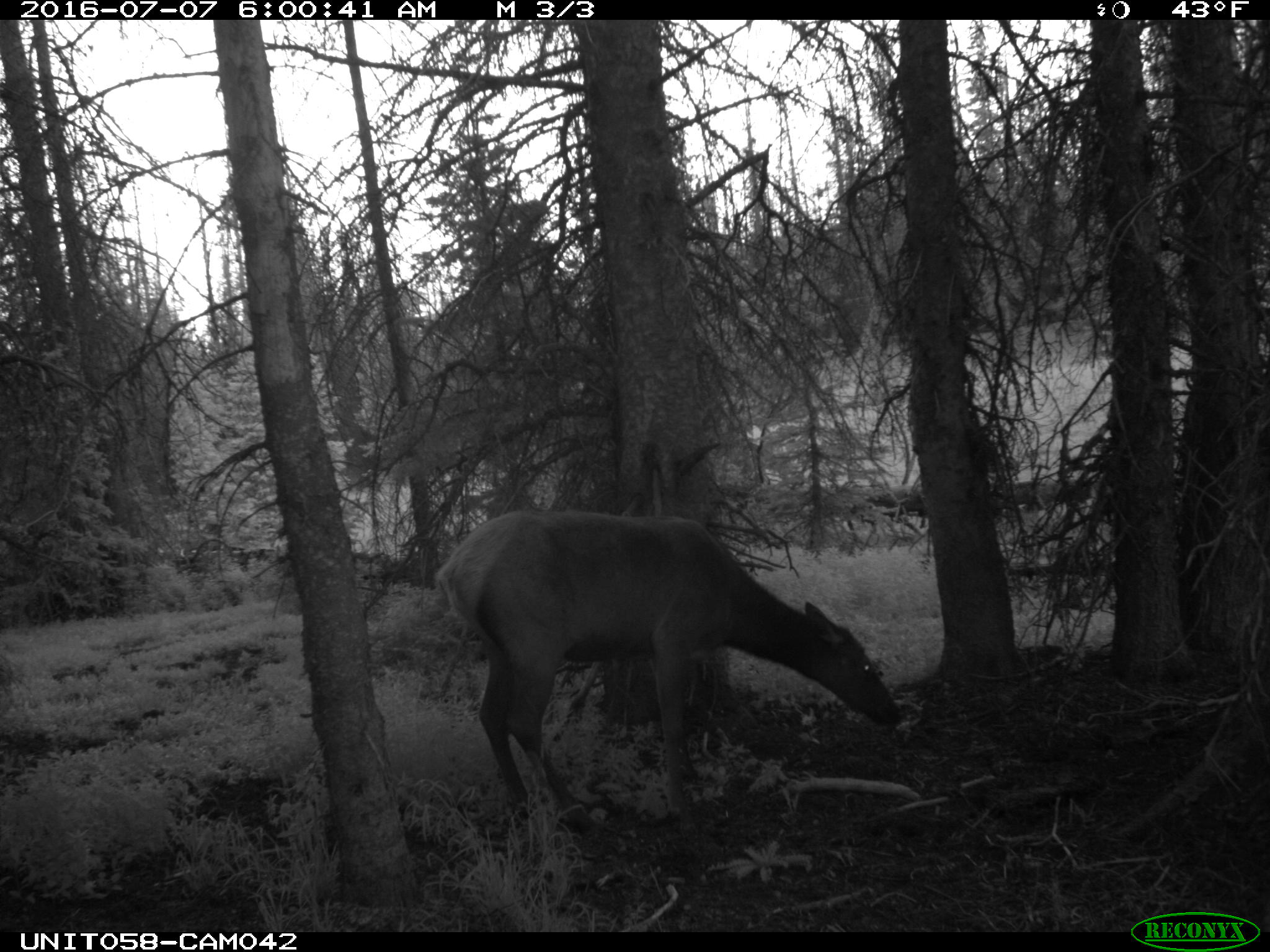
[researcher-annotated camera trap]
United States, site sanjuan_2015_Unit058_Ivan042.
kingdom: Animalia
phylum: Chordata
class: Mammalia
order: Artiodactyla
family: Cervidae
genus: Cervus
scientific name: Cervus elaphus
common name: red deer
Cervus elaphus (red deer).